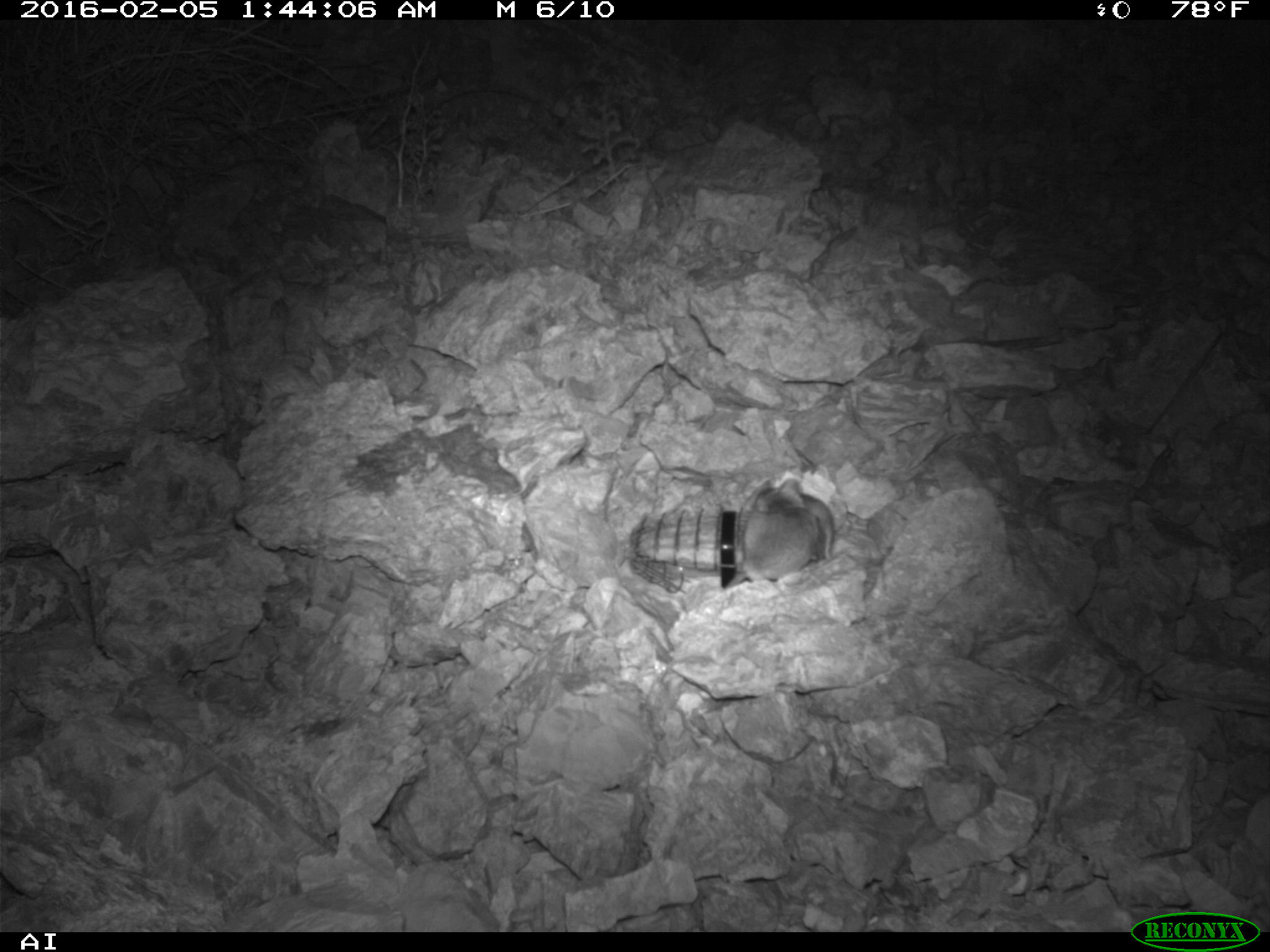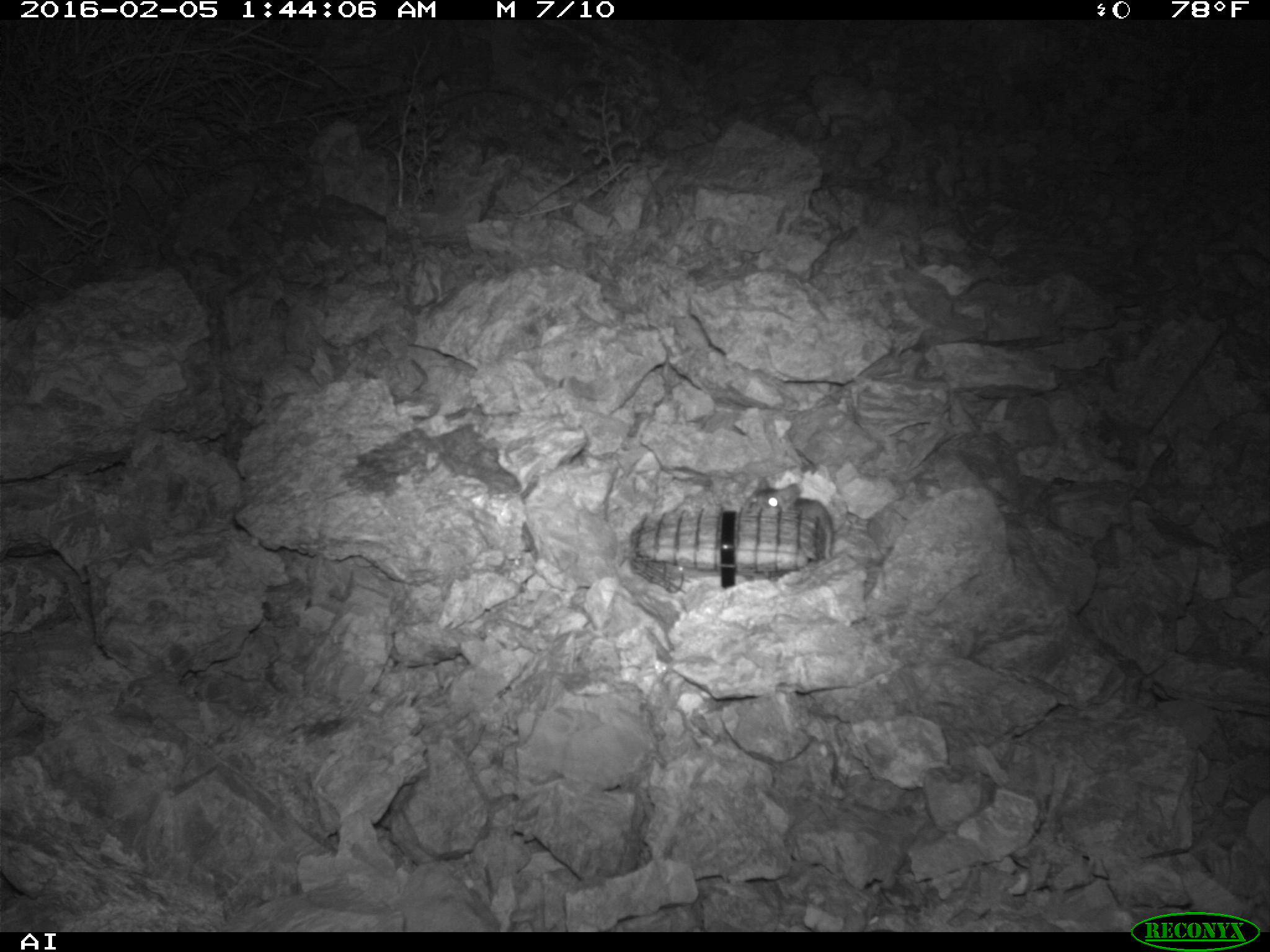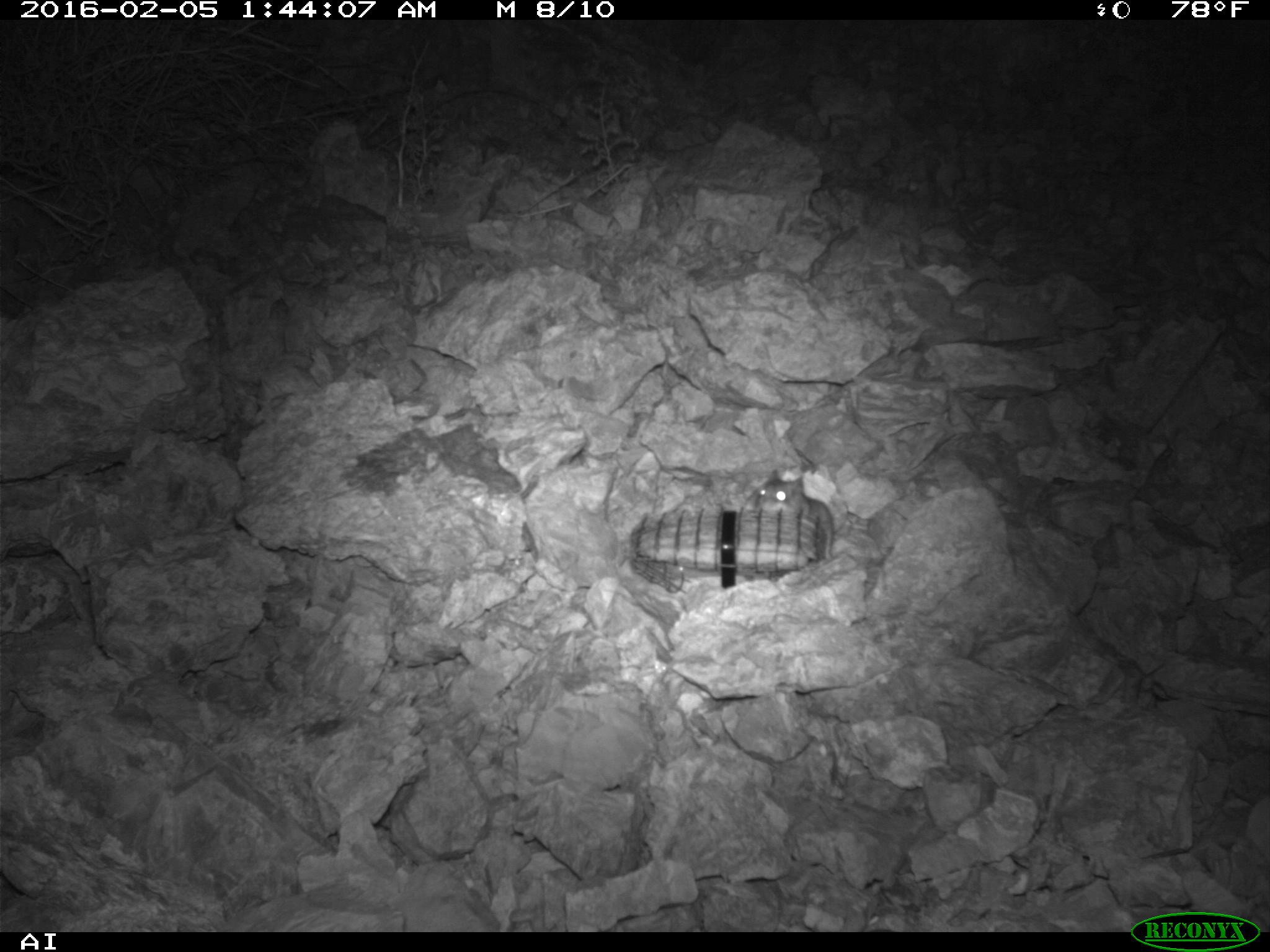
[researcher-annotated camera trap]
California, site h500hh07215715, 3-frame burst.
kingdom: Animalia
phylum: Chordata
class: Mammalia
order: Rodentia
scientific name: Rodentia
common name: rodent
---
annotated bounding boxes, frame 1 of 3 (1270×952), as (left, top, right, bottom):
rodent: (721, 477, 838, 590)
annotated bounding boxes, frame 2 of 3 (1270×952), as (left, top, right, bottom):
rodent: (752, 484, 836, 553)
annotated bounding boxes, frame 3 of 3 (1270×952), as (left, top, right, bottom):
rodent: (743, 470, 837, 558)